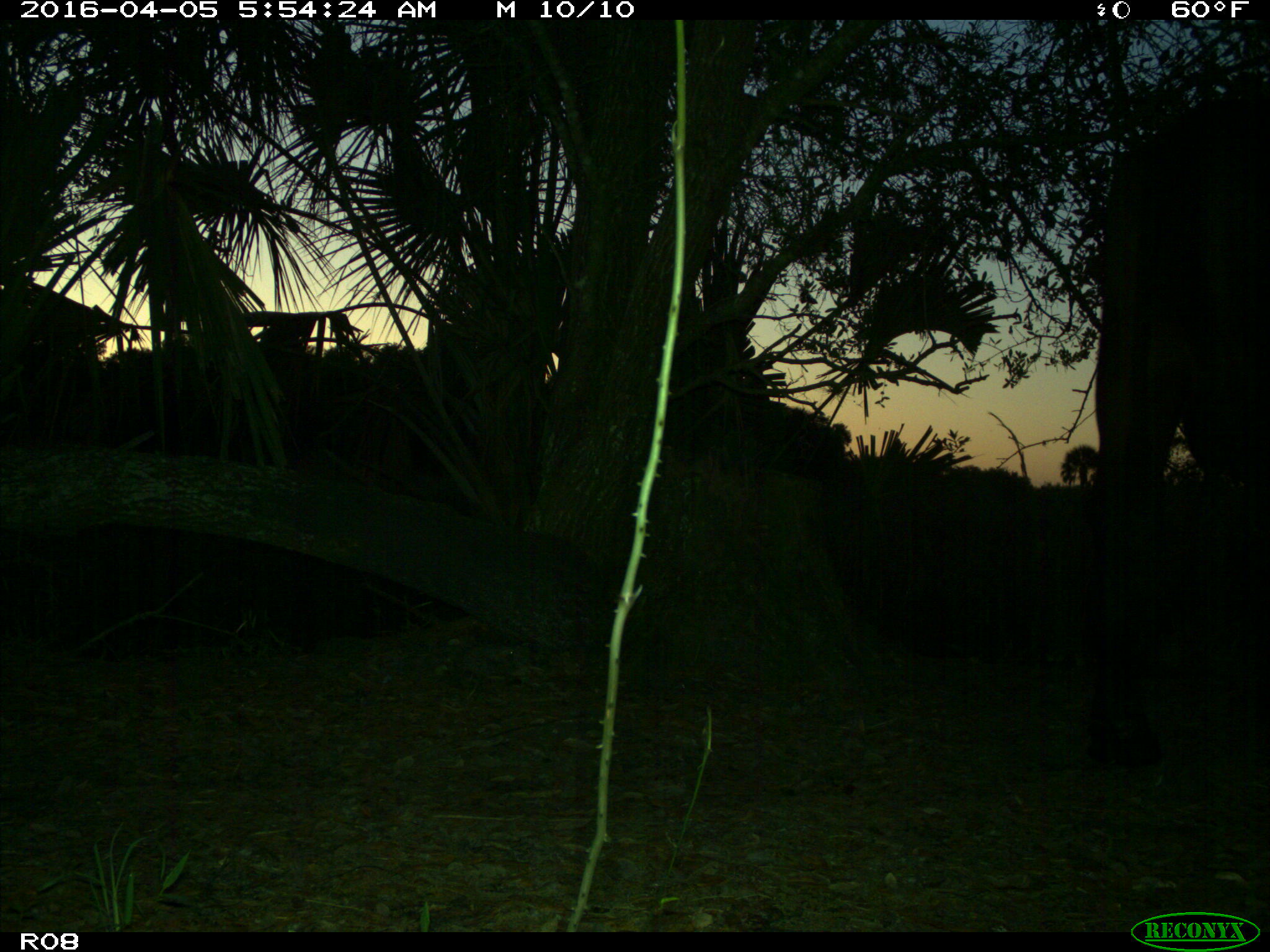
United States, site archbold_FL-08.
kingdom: Animalia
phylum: Chordata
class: Mammalia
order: Artiodactyla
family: Bovidae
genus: Bos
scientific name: Bos taurus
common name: domestic cow